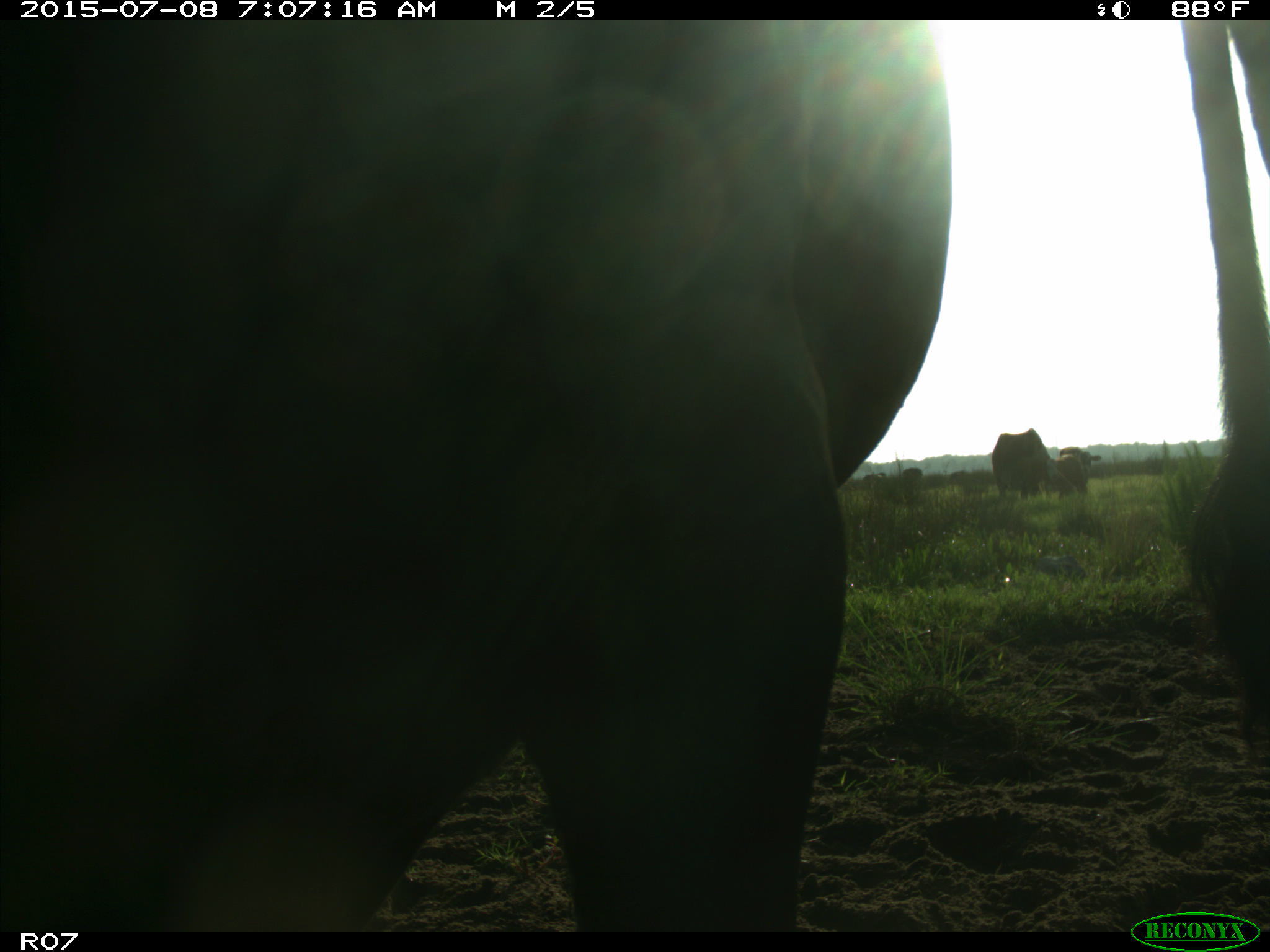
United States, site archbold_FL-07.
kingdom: Animalia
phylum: Chordata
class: Mammalia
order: Artiodactyla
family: Bovidae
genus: Bos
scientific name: Bos taurus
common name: domestic cow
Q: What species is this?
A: Bos taurus (domestic cow).